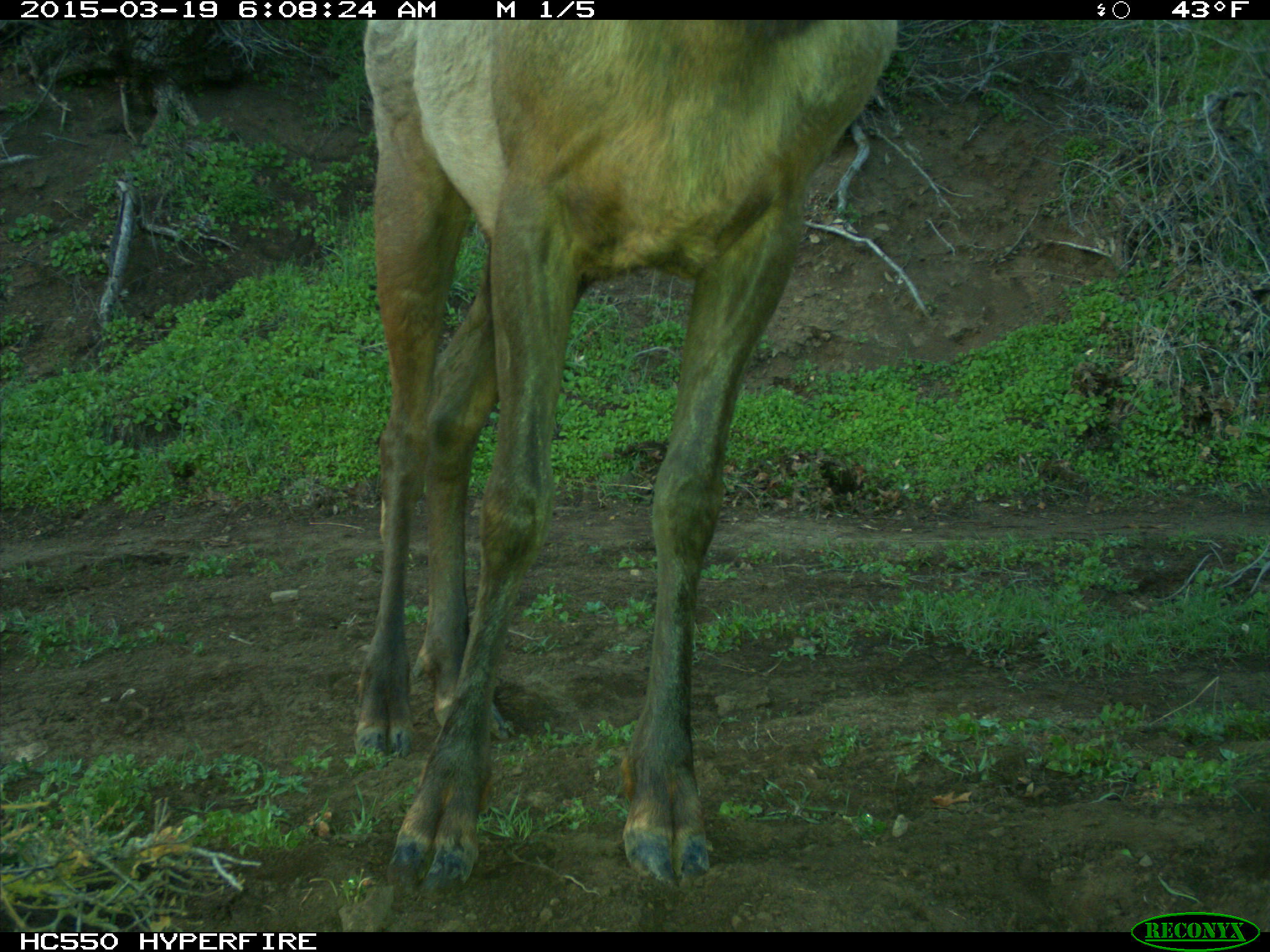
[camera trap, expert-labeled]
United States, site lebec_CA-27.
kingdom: Animalia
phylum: Chordata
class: Mammalia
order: Artiodactyla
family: Cervidae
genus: Cervus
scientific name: Cervus canadensis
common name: elk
Cervus canadensis (elk).